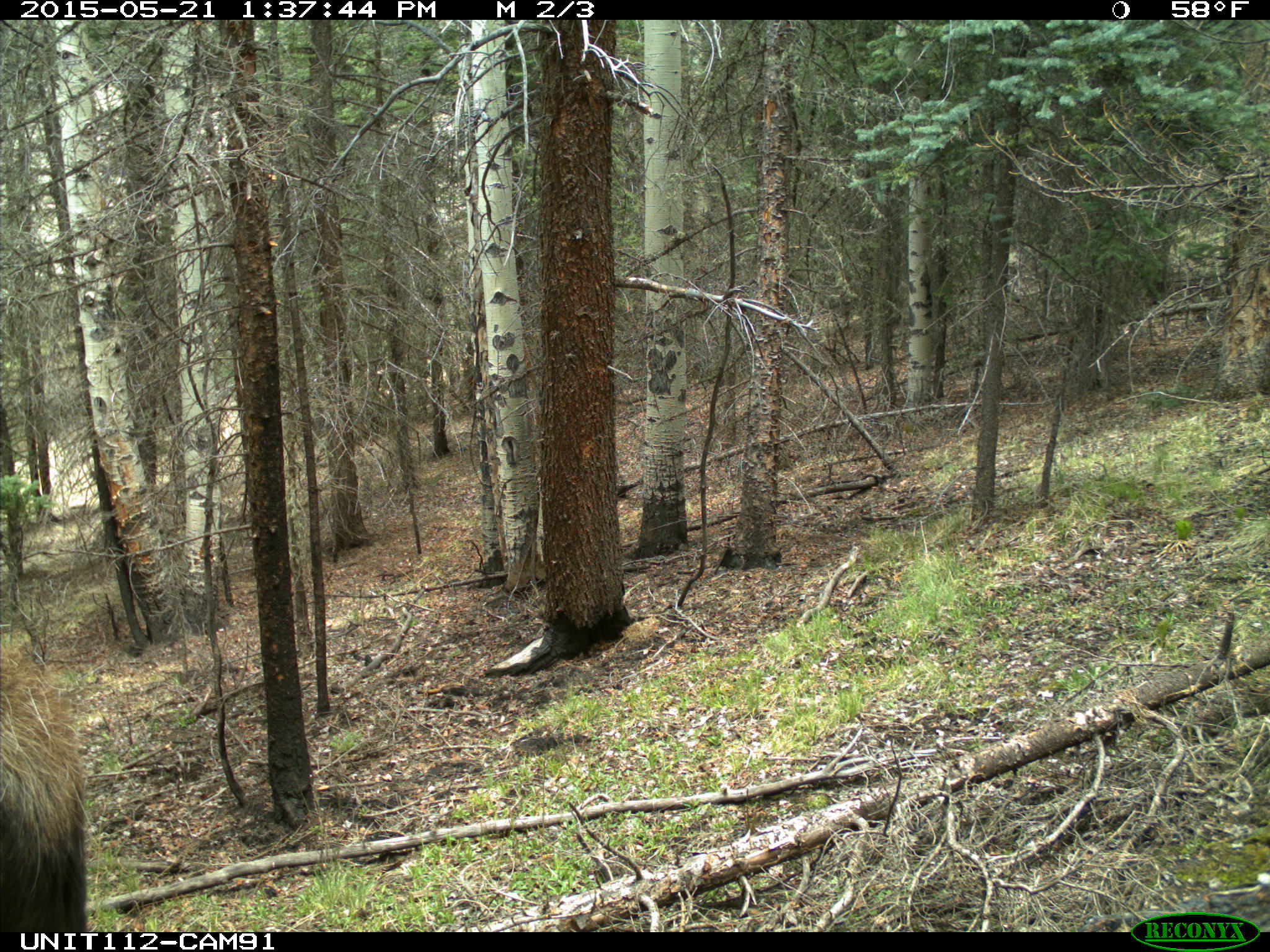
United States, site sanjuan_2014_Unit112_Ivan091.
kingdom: Animalia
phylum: Chordata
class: Mammalia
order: Artiodactyla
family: Cervidae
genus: Alces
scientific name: Alces alces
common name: moose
Alces alces (moose).